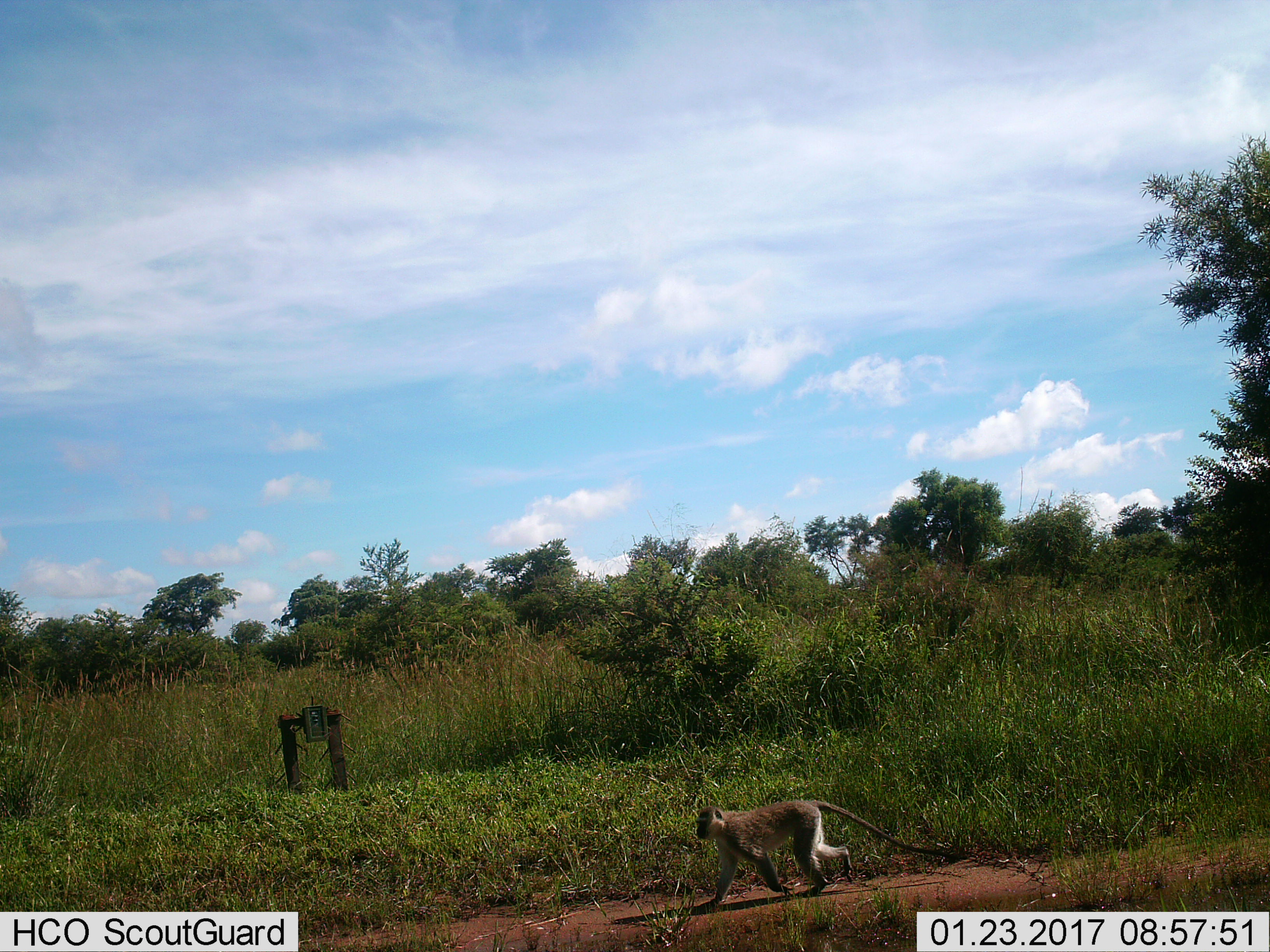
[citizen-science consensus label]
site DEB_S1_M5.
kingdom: Animalia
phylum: Chordata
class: Mammalia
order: Primates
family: Cercopithecidae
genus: Chlorocebus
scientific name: Chlorocebus pygerythrus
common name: vervet monkey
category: monkeyvervet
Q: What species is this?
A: Monkeyvervet (vervet monkey) (Chlorocebus pygerythrus).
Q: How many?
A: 1.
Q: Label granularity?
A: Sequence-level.